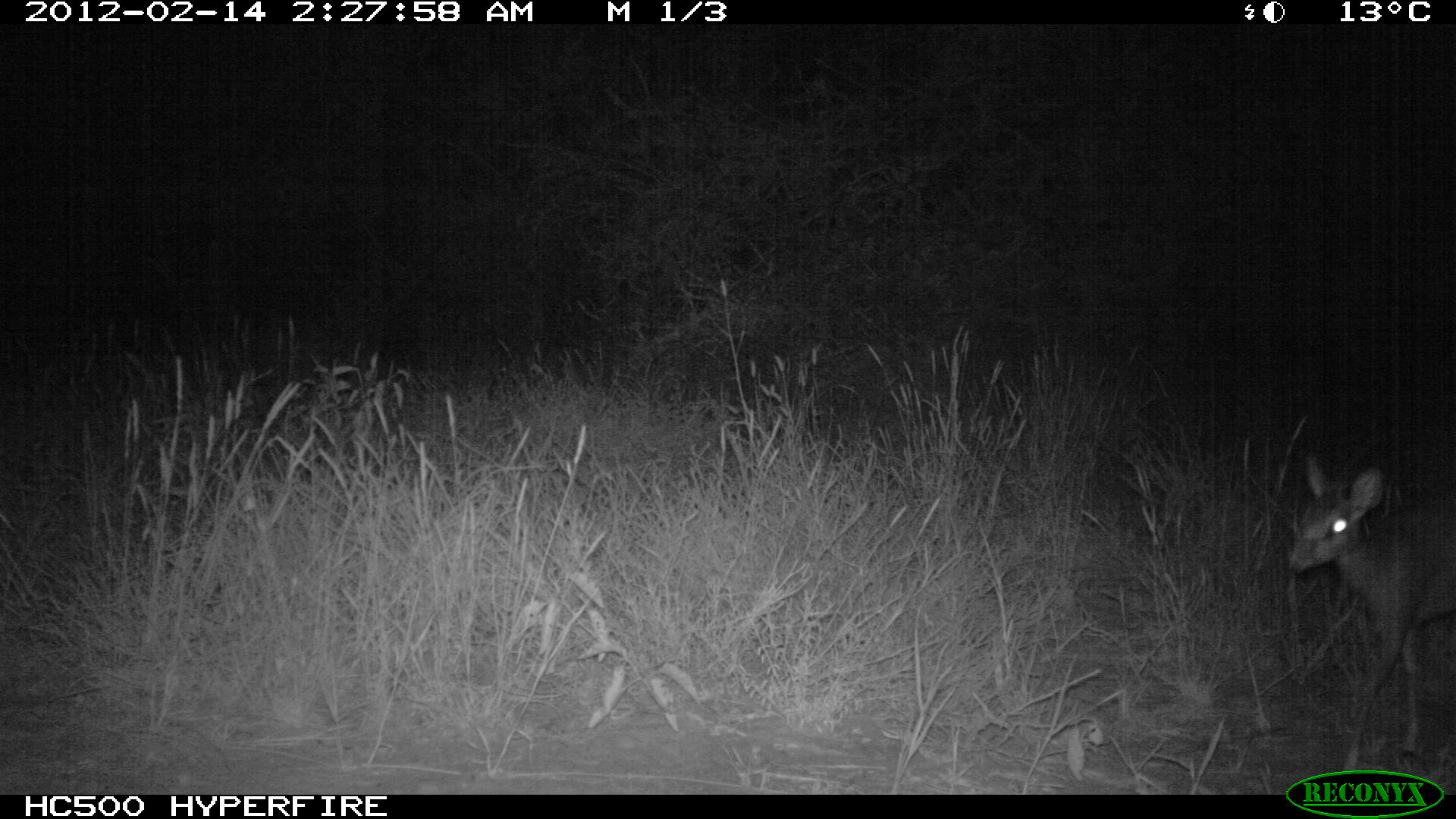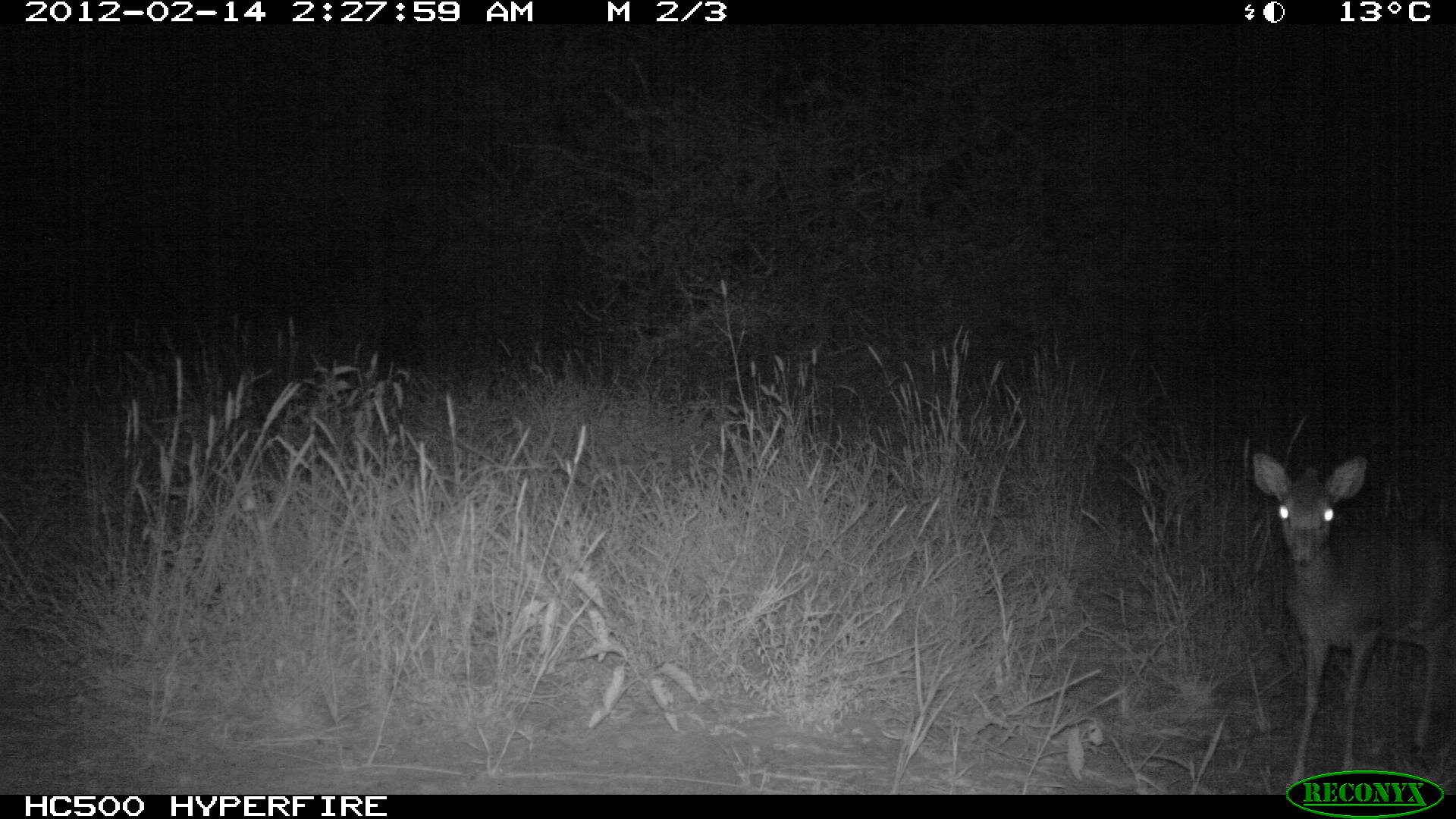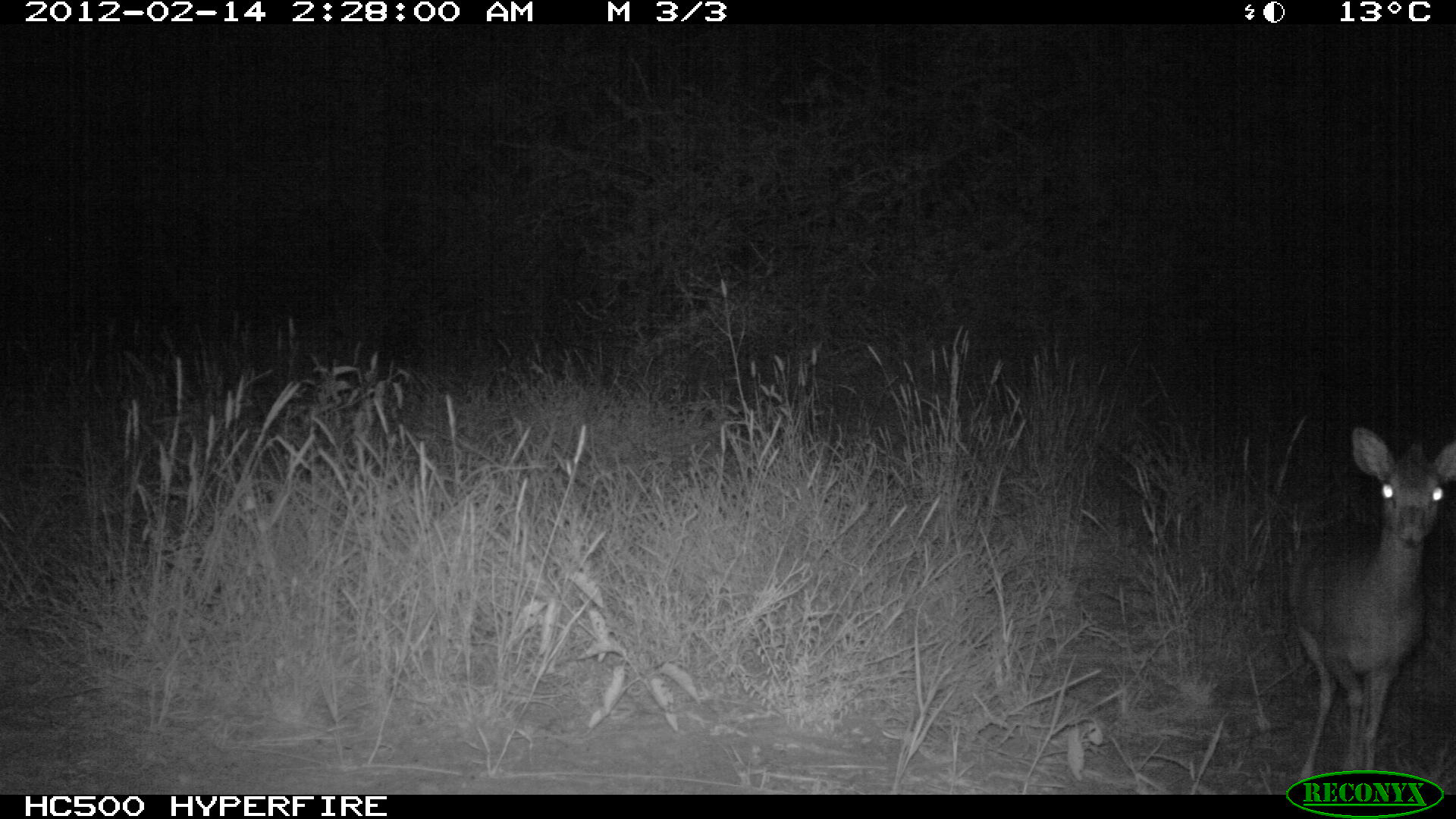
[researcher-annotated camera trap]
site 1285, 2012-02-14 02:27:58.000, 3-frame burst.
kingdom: Animalia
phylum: Chordata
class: Mammalia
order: Artiodactyla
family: Bovidae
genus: Madoqua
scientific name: Madoqua guentheri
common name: günther's dik-dik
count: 1